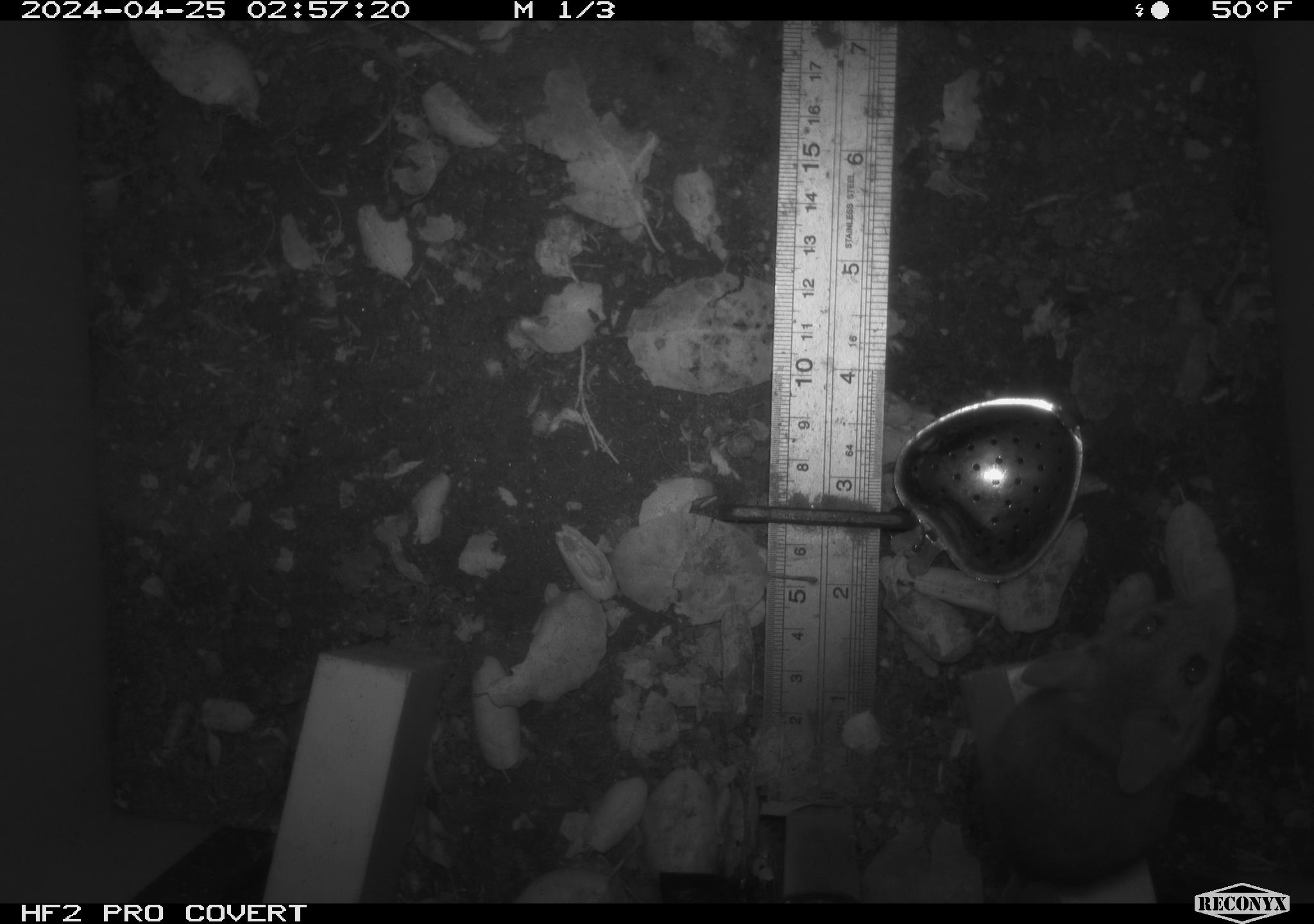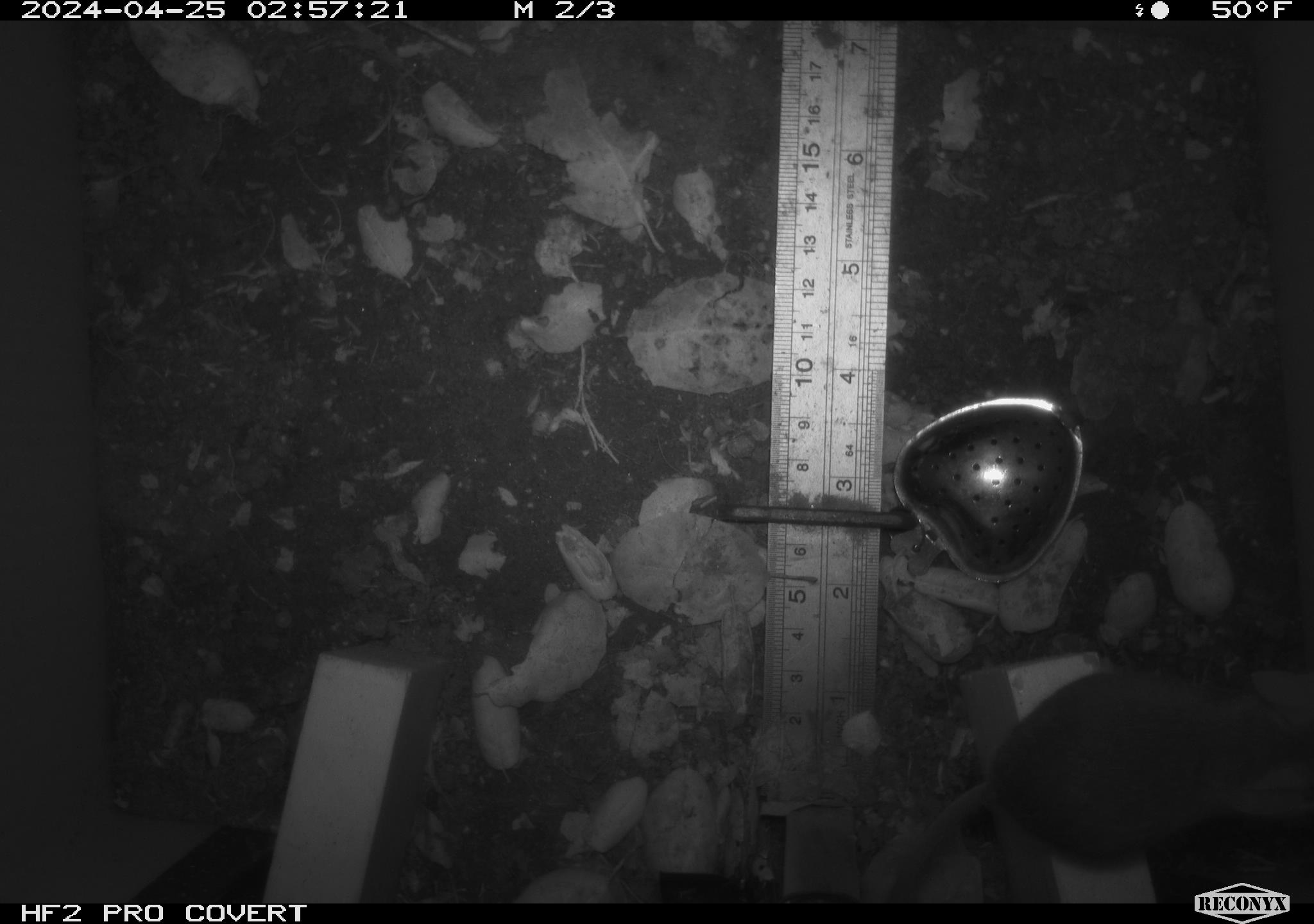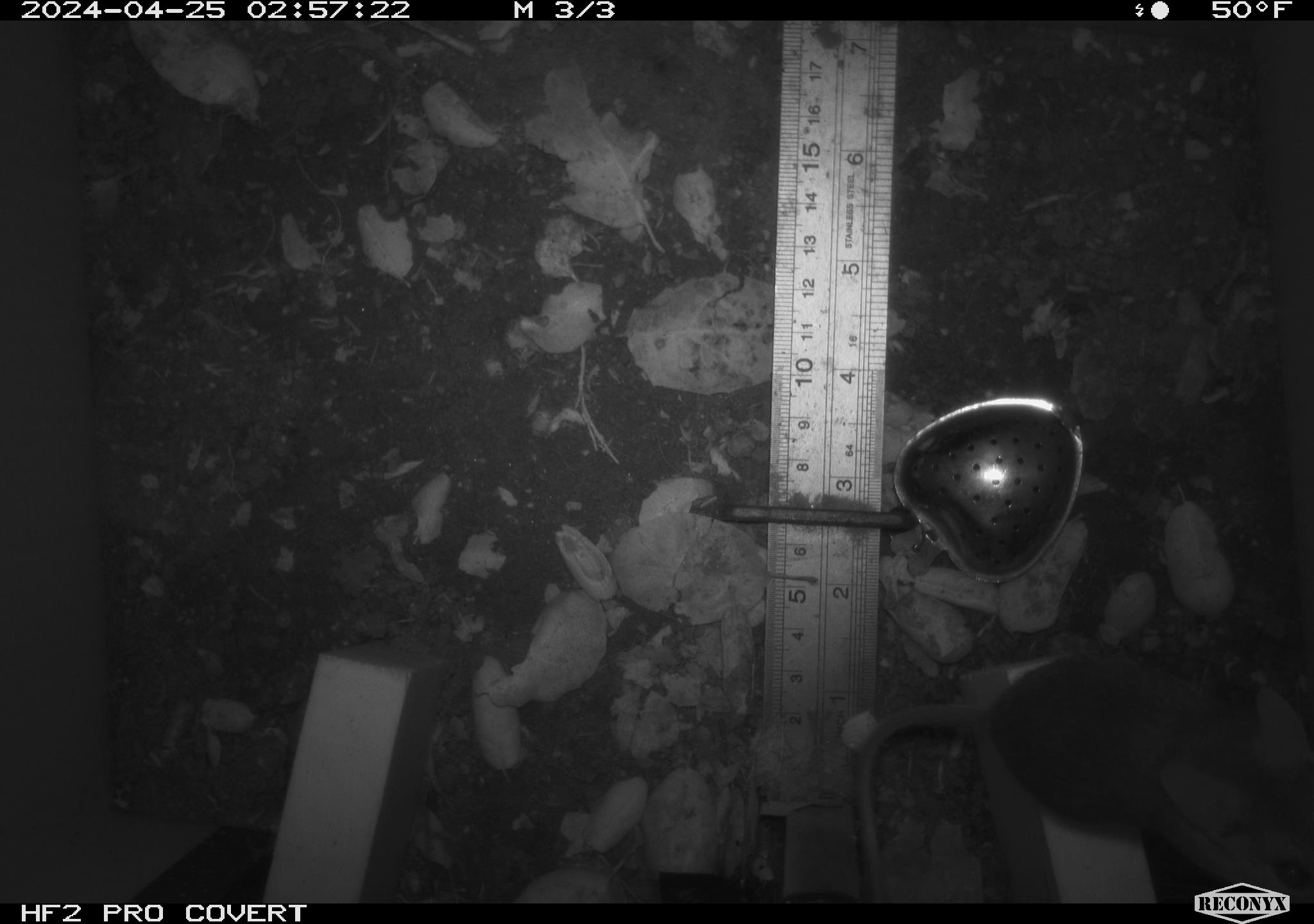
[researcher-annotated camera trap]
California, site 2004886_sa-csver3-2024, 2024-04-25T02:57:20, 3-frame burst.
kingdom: Animalia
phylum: Chordata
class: Mammalia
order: Rodentia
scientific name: Rodentia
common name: rodent